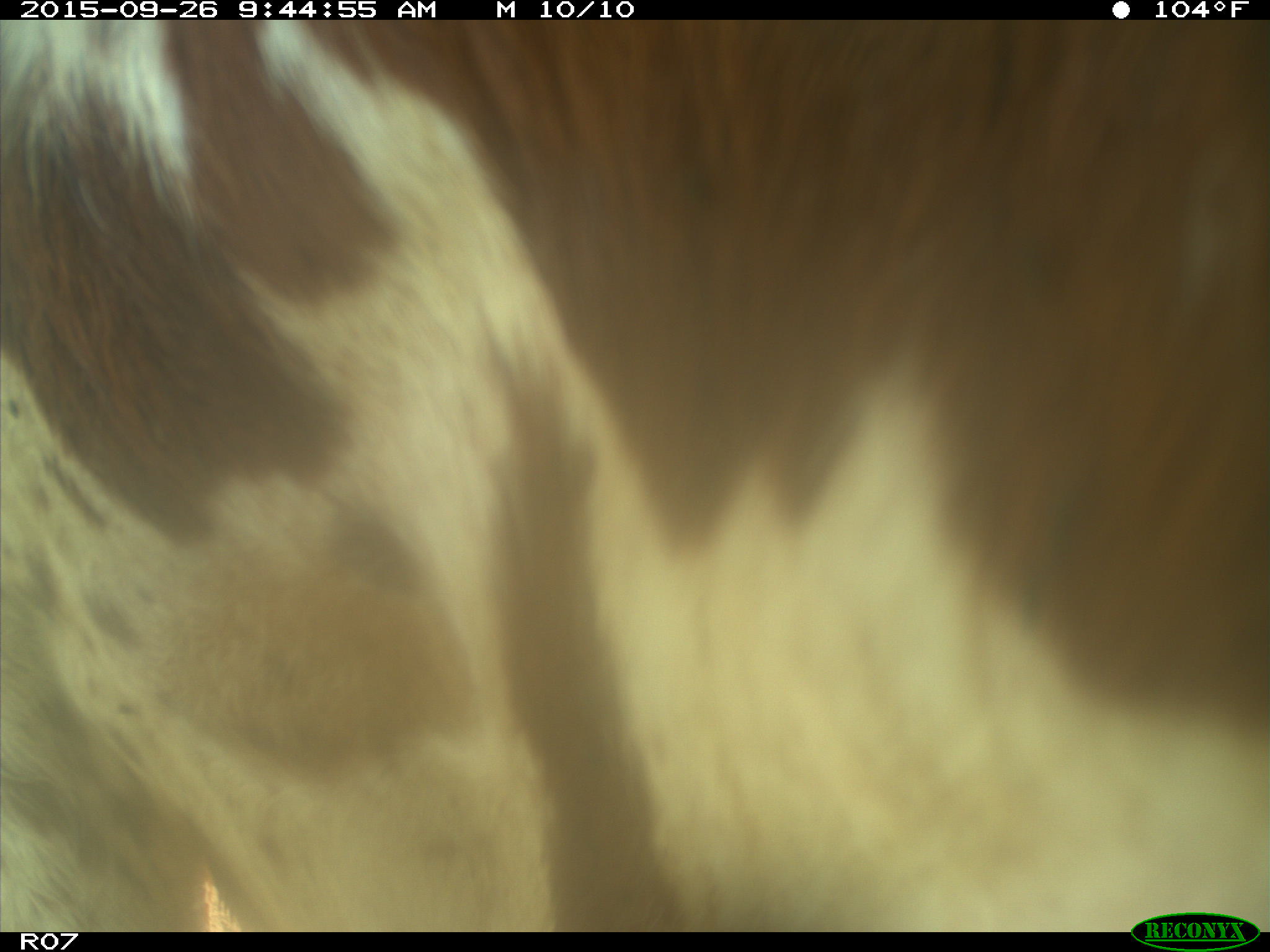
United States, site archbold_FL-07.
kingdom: Animalia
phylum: Chordata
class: Mammalia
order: Artiodactyla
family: Bovidae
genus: Bos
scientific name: Bos taurus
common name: domestic cow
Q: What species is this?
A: Bos taurus (domestic cow).